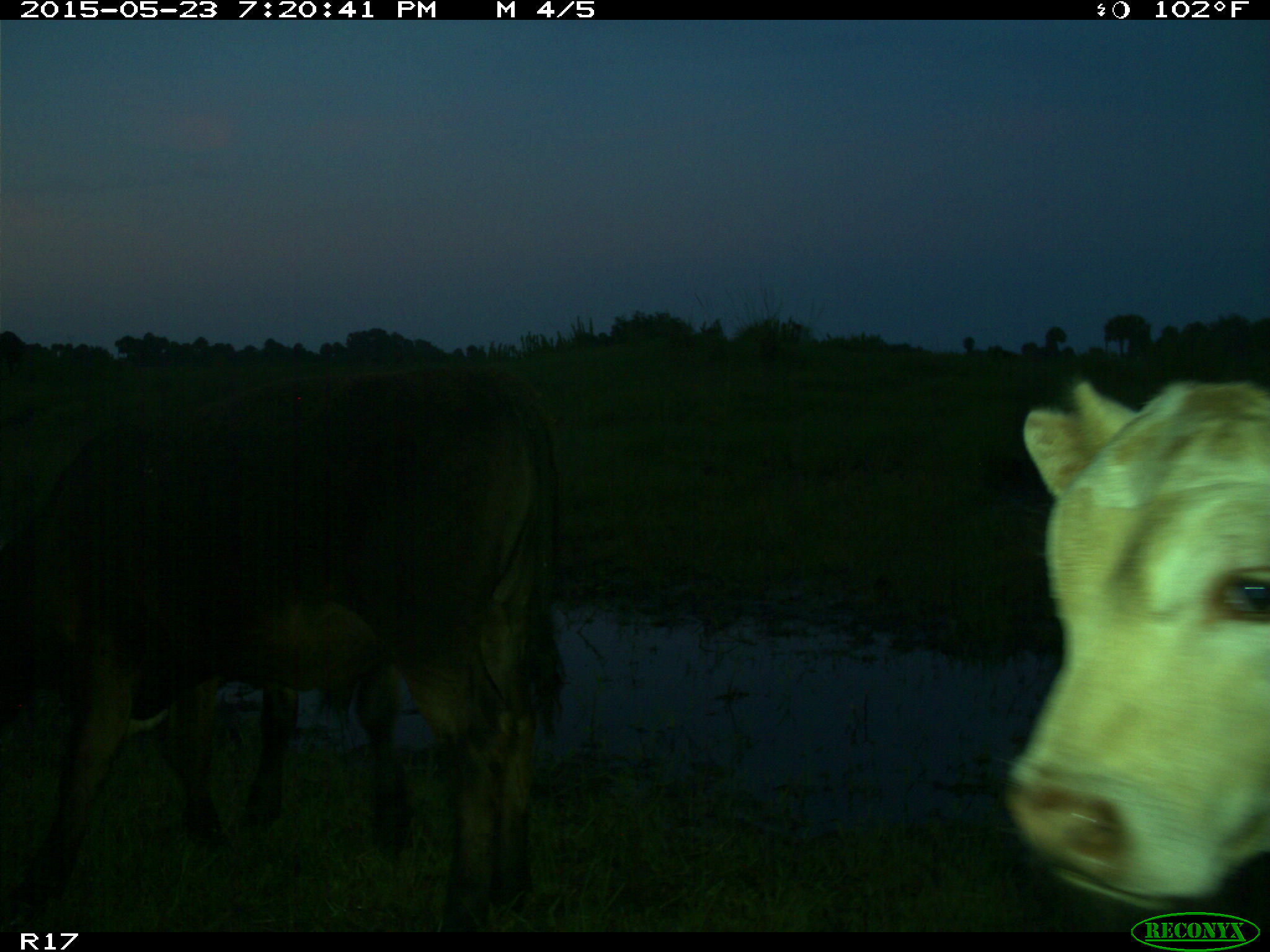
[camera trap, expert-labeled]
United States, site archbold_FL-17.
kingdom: Animalia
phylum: Chordata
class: Mammalia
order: Artiodactyla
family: Bovidae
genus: Bos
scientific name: Bos taurus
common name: domestic cow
Bos taurus (domestic cow).